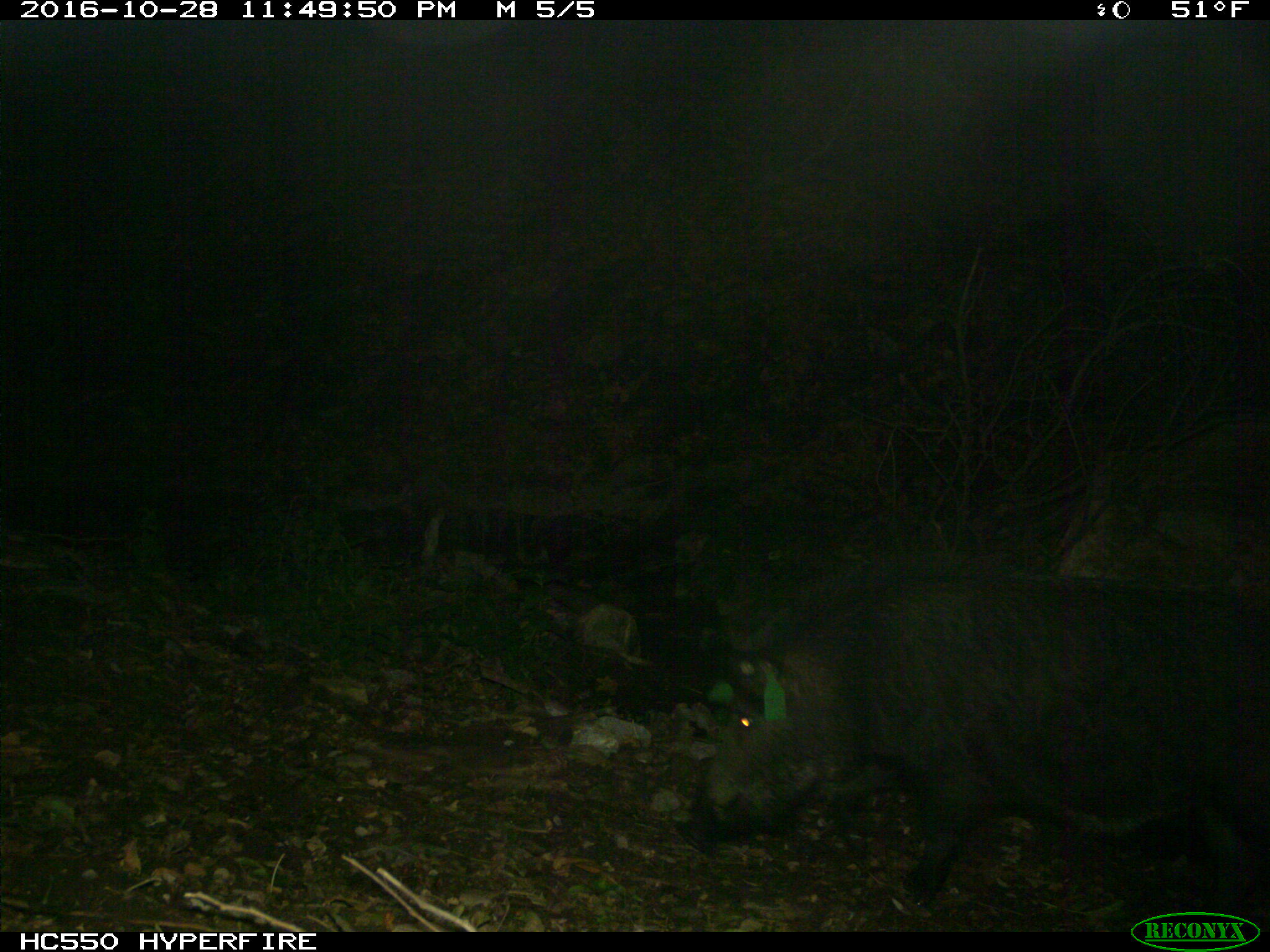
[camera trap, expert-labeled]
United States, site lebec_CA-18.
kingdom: Animalia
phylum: Chordata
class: Mammalia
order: Artiodactyla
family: Suidae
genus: Sus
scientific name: Sus scrofa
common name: wild boar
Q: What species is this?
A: Sus scrofa (wild boar).